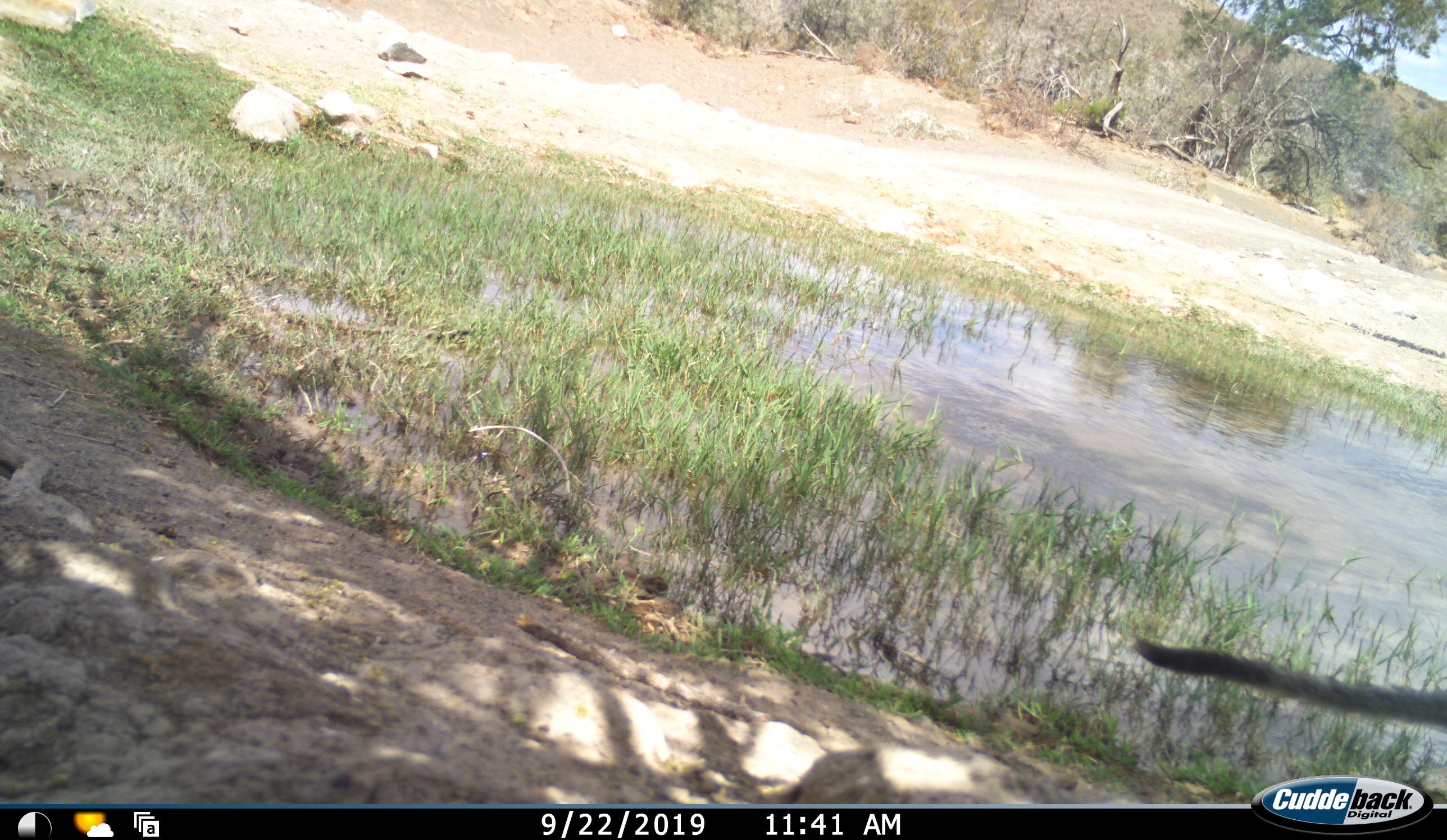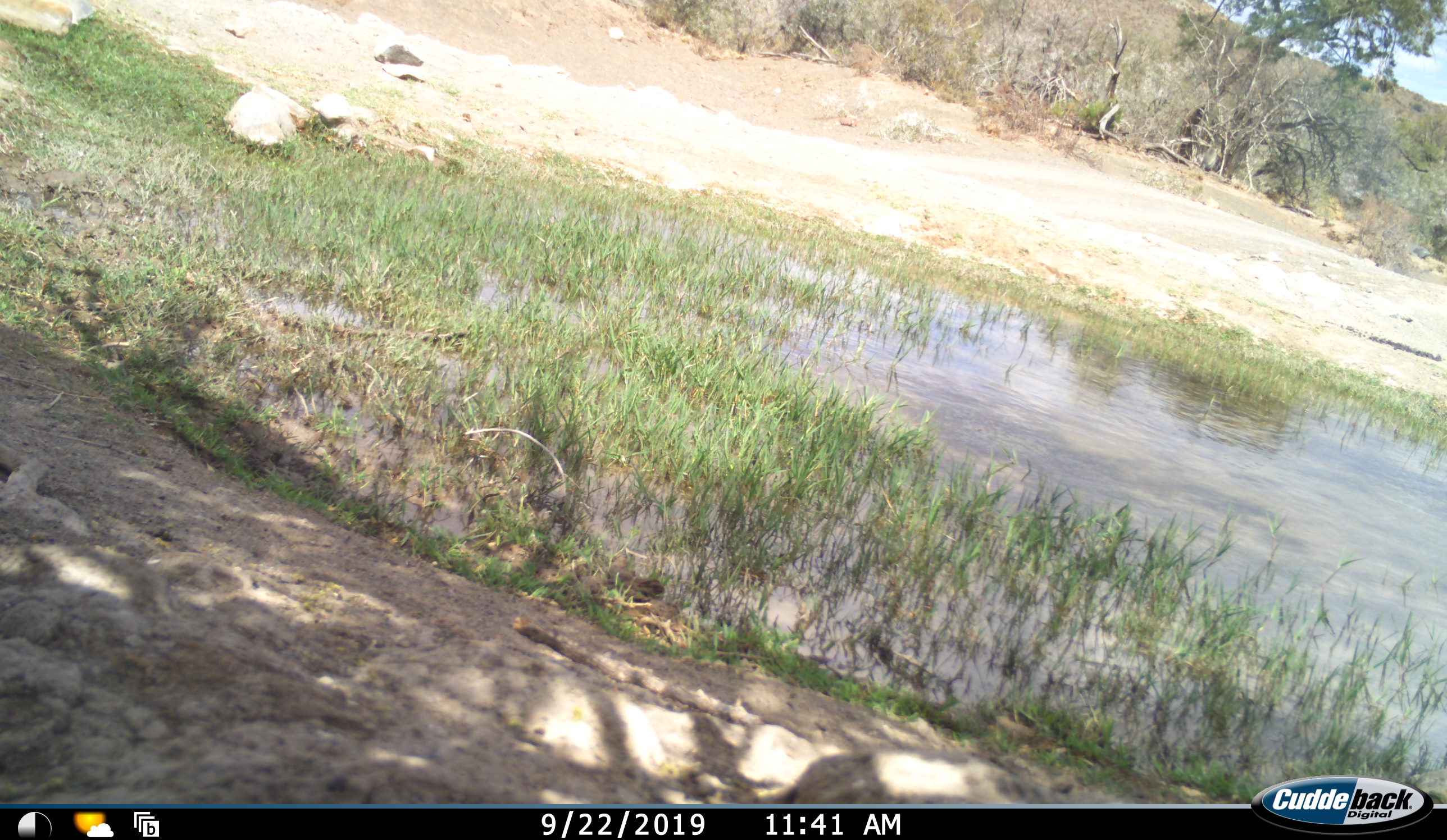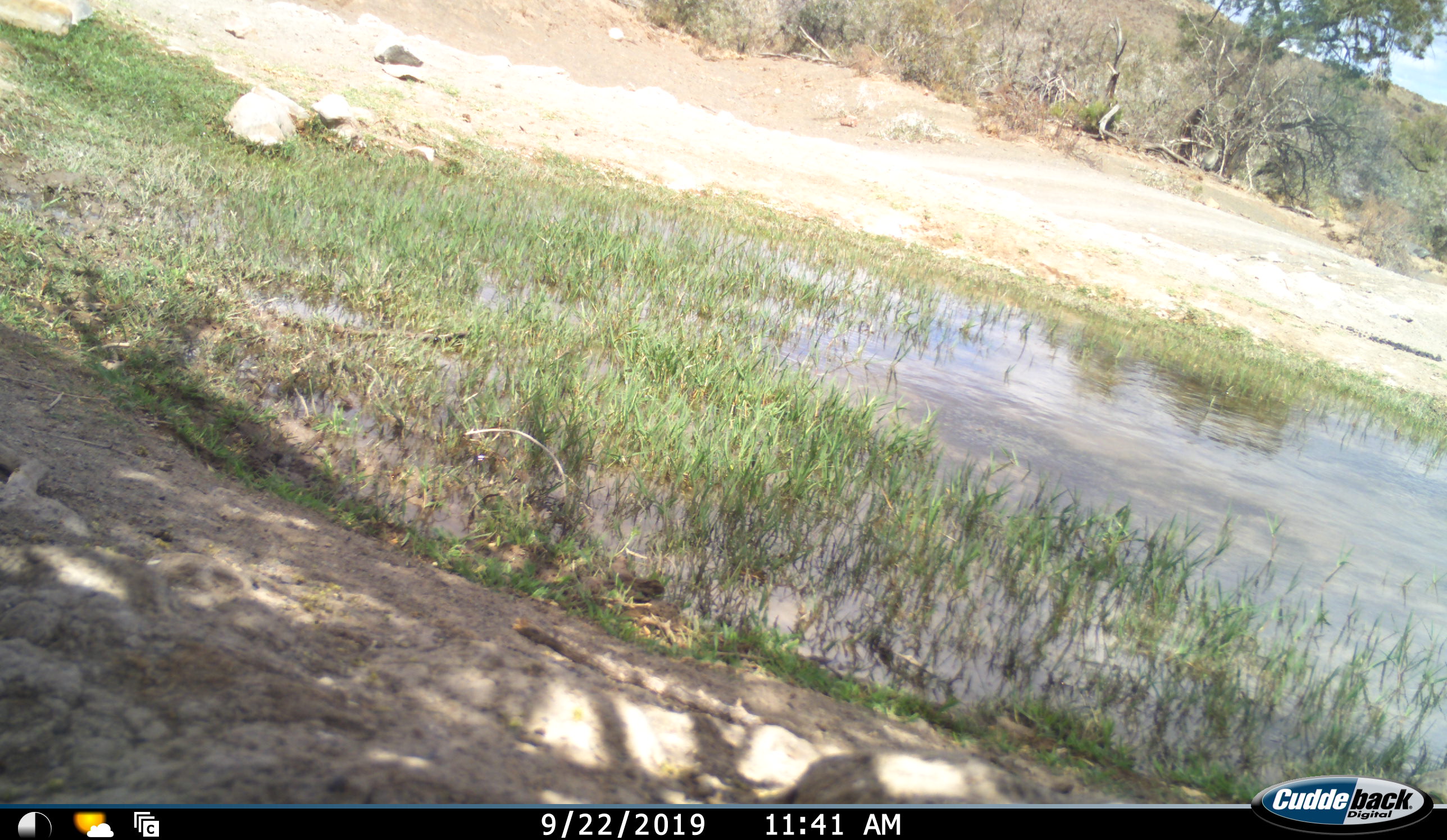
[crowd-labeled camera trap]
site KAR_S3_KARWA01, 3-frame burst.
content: unidentified animal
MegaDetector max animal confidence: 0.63